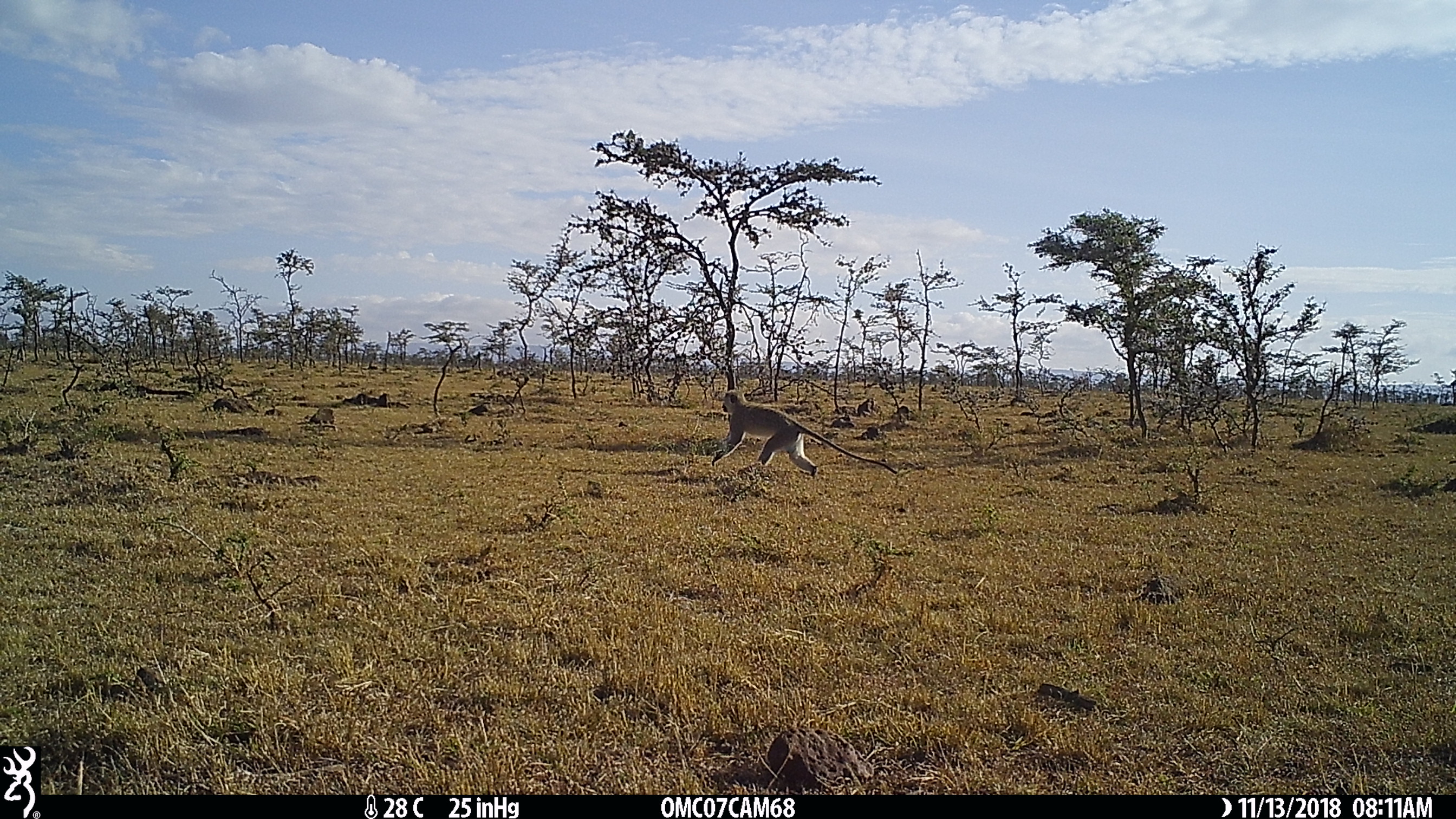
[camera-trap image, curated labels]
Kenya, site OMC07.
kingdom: Animalia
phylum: Chordata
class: Mammalia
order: Primates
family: Cercopithecidae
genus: Chlorocebus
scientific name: Chlorocebus pygerythrus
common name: vervet monkey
Vervet monkey (Chlorocebus pygerythrus).